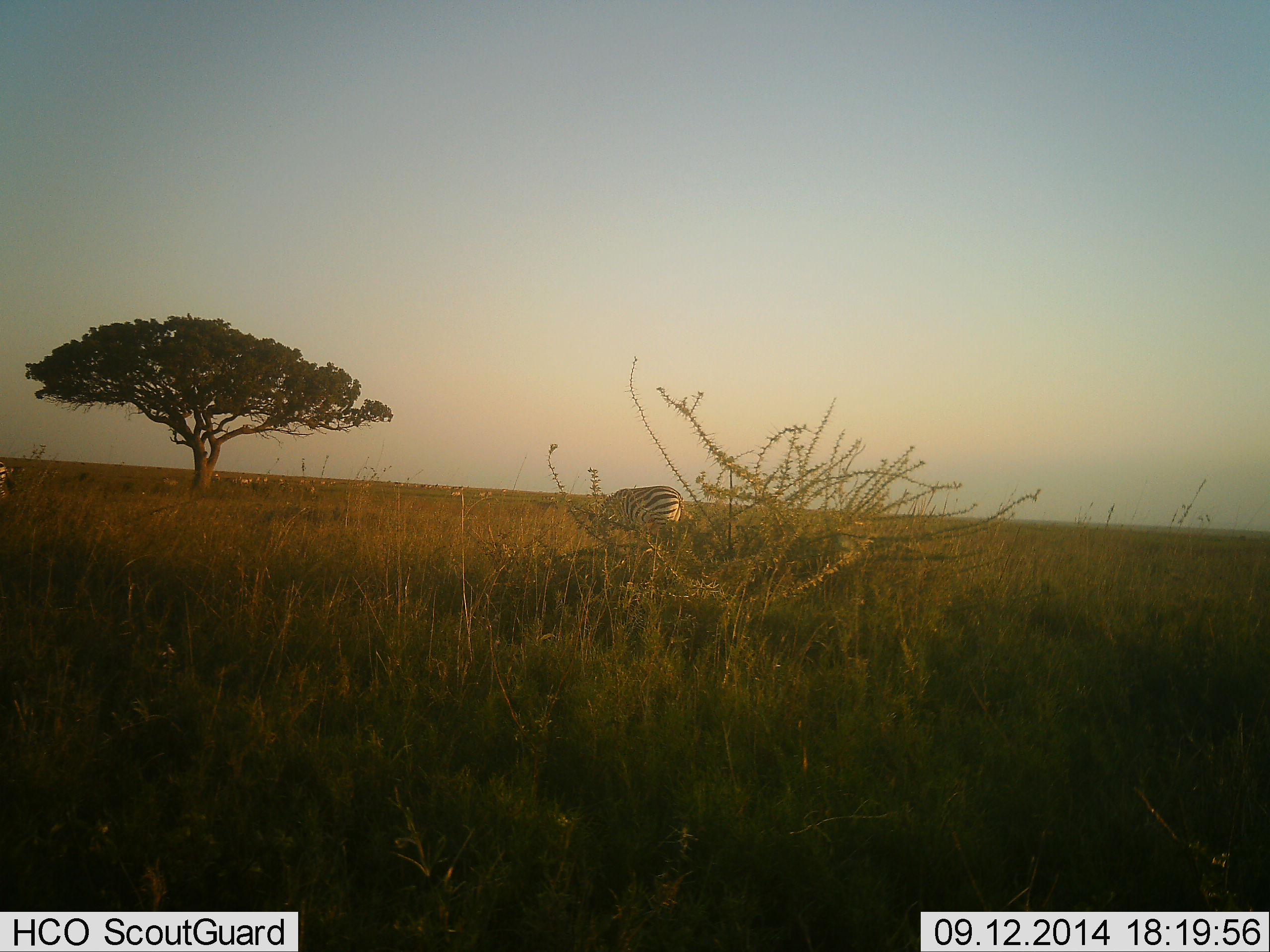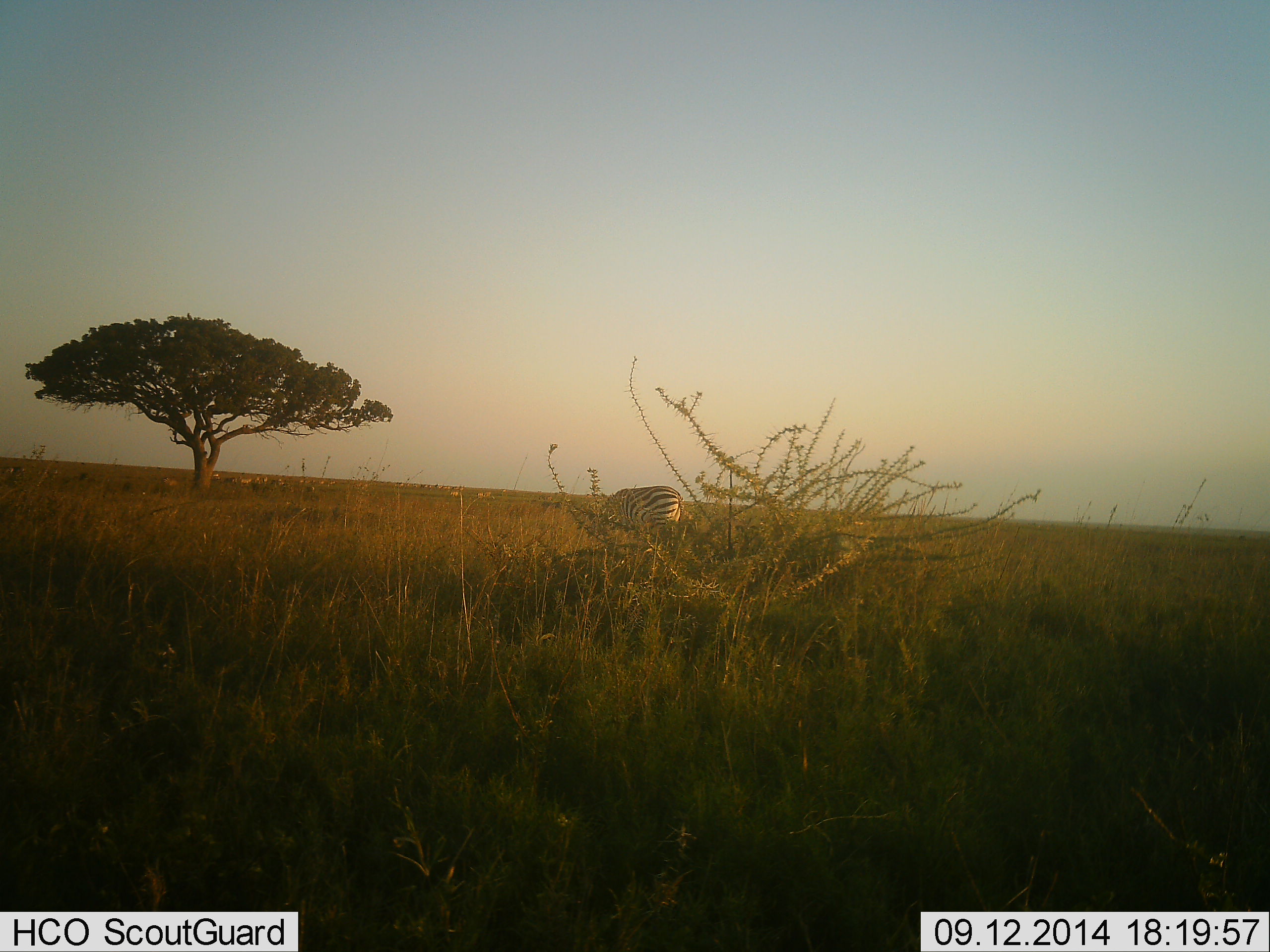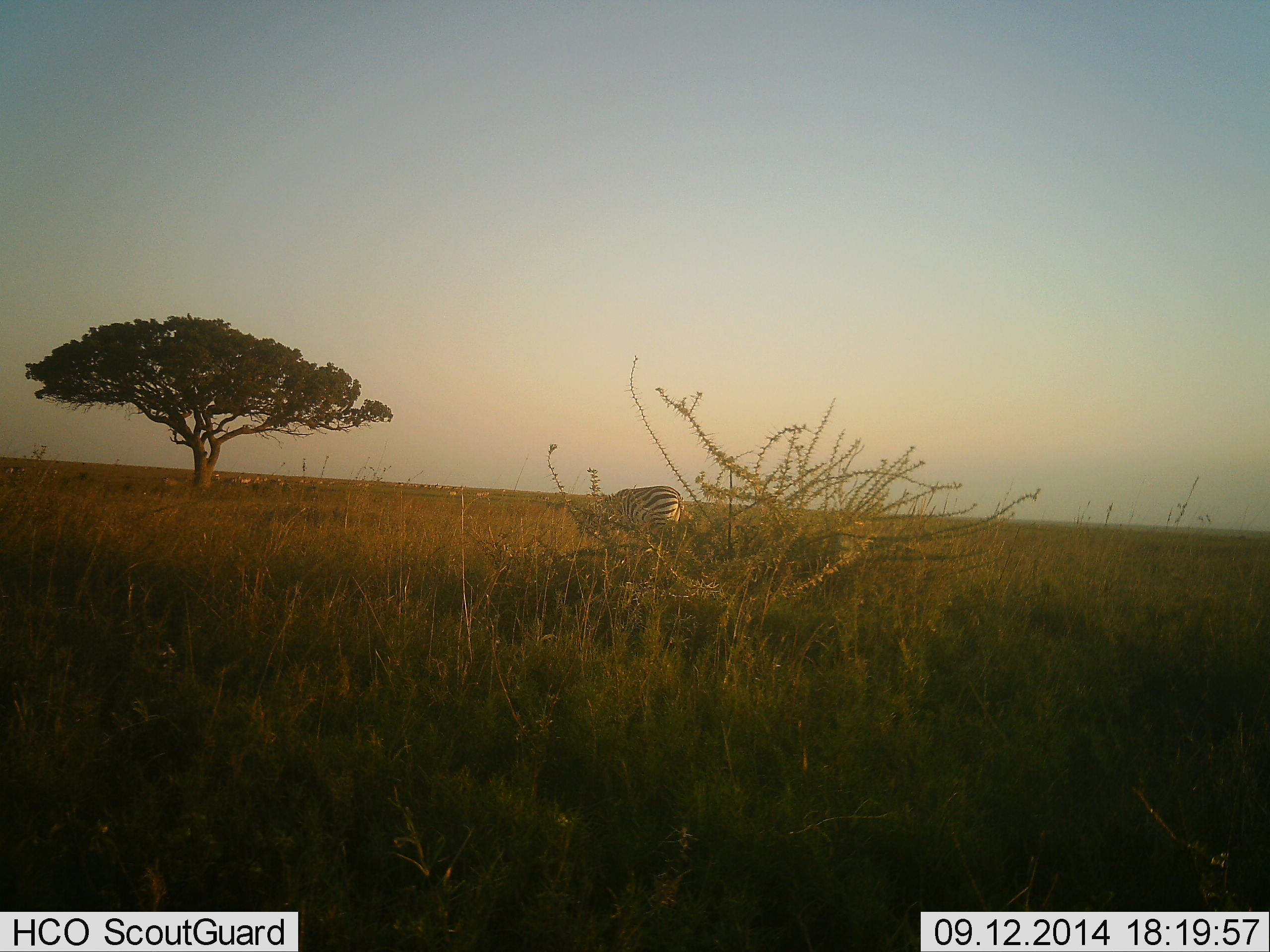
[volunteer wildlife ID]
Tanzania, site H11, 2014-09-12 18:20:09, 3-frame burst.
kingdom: Animalia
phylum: Chordata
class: Mammalia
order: Perissodactyla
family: Equidae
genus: Equus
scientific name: Equus quagga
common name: plains zebra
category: zebra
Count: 1.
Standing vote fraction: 42%.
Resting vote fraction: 0%.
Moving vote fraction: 17%.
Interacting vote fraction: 0%.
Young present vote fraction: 0%.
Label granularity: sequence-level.